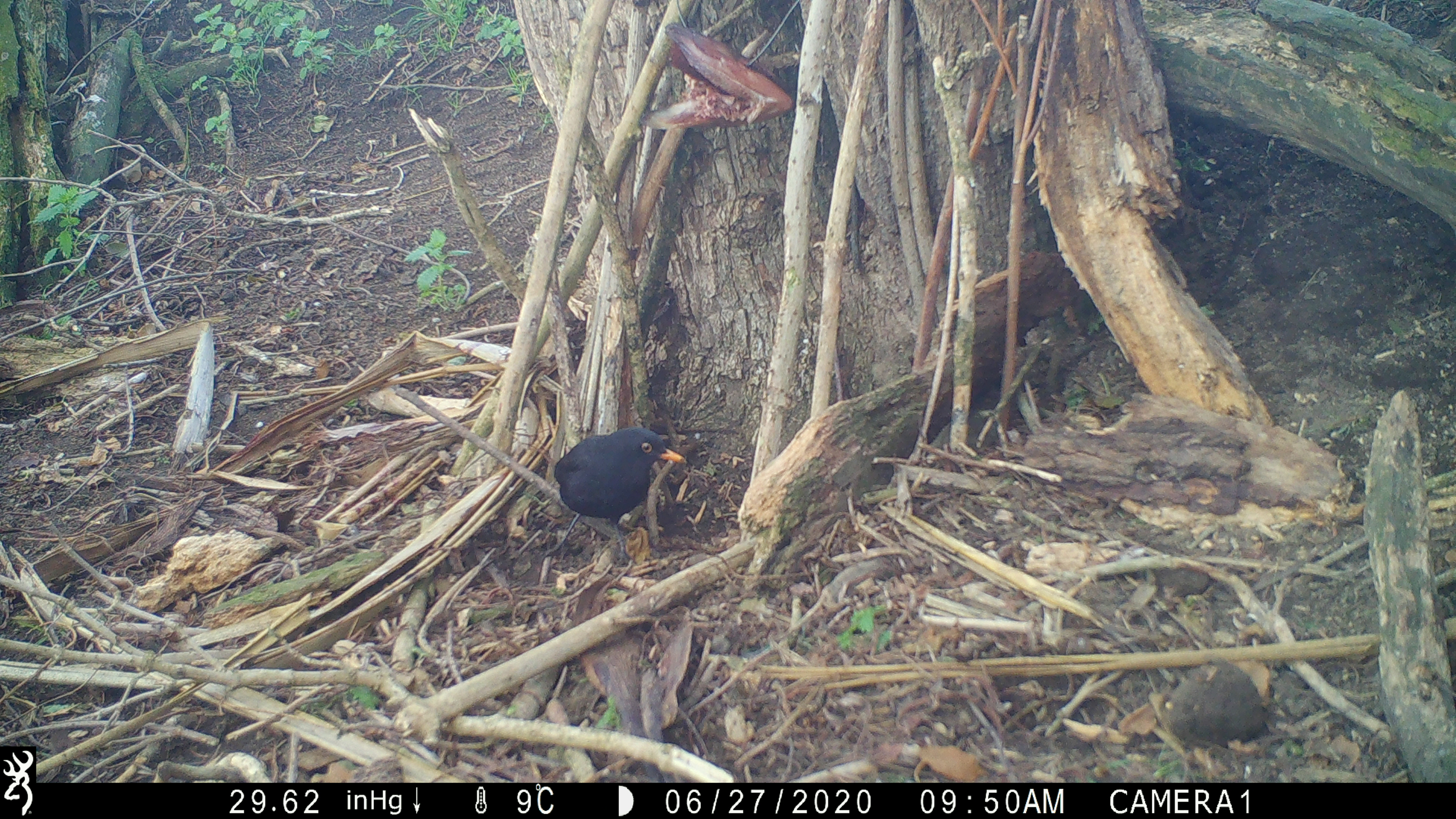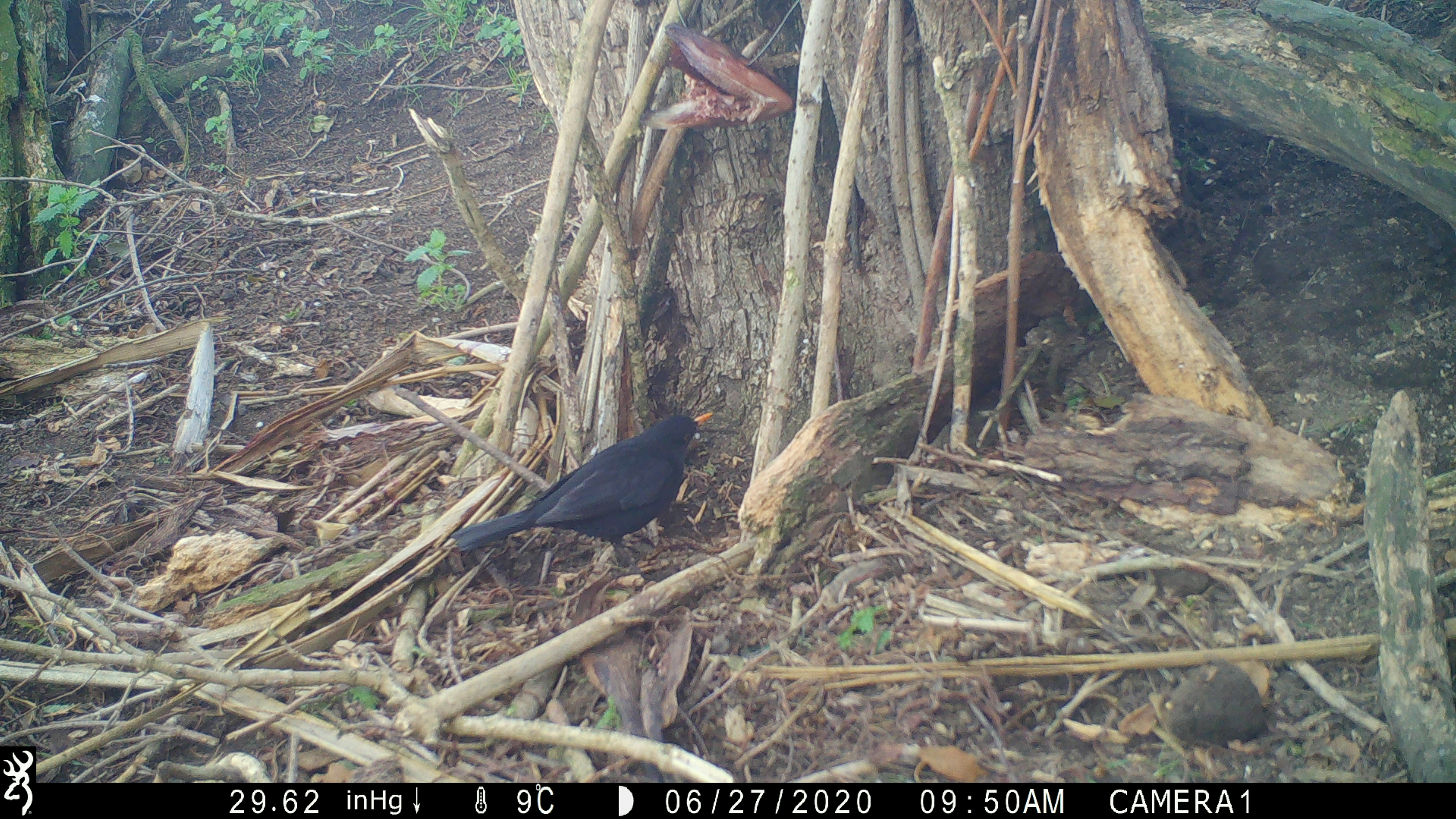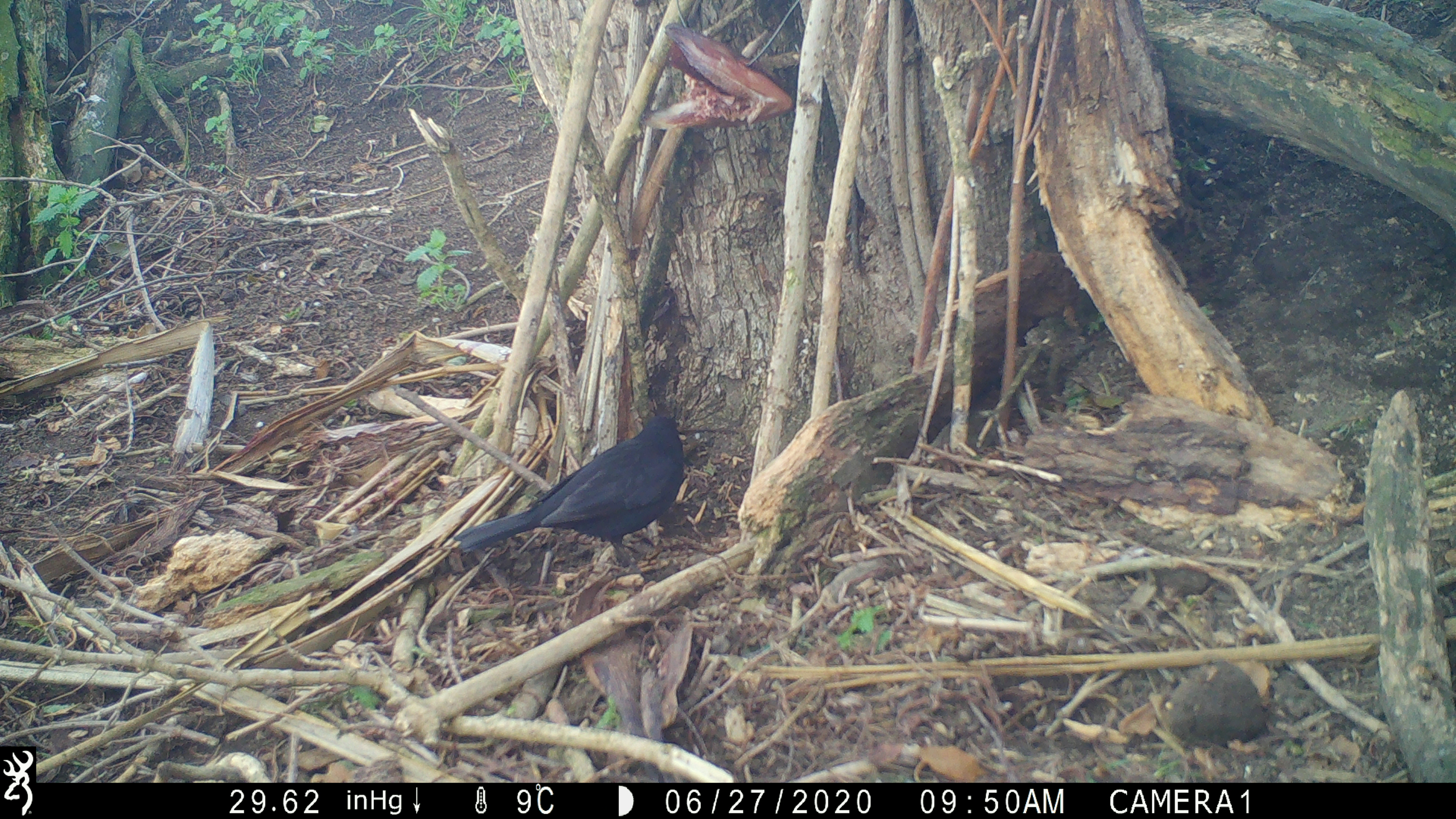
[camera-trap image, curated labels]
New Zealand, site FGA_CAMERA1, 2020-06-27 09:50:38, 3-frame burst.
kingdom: Animalia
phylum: Chordata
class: Aves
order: Passeriformes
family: Turdidae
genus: Turdus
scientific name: Turdus merula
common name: eurasian blackbird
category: blackbird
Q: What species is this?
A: Blackbird (eurasian blackbird) (Turdus merula).